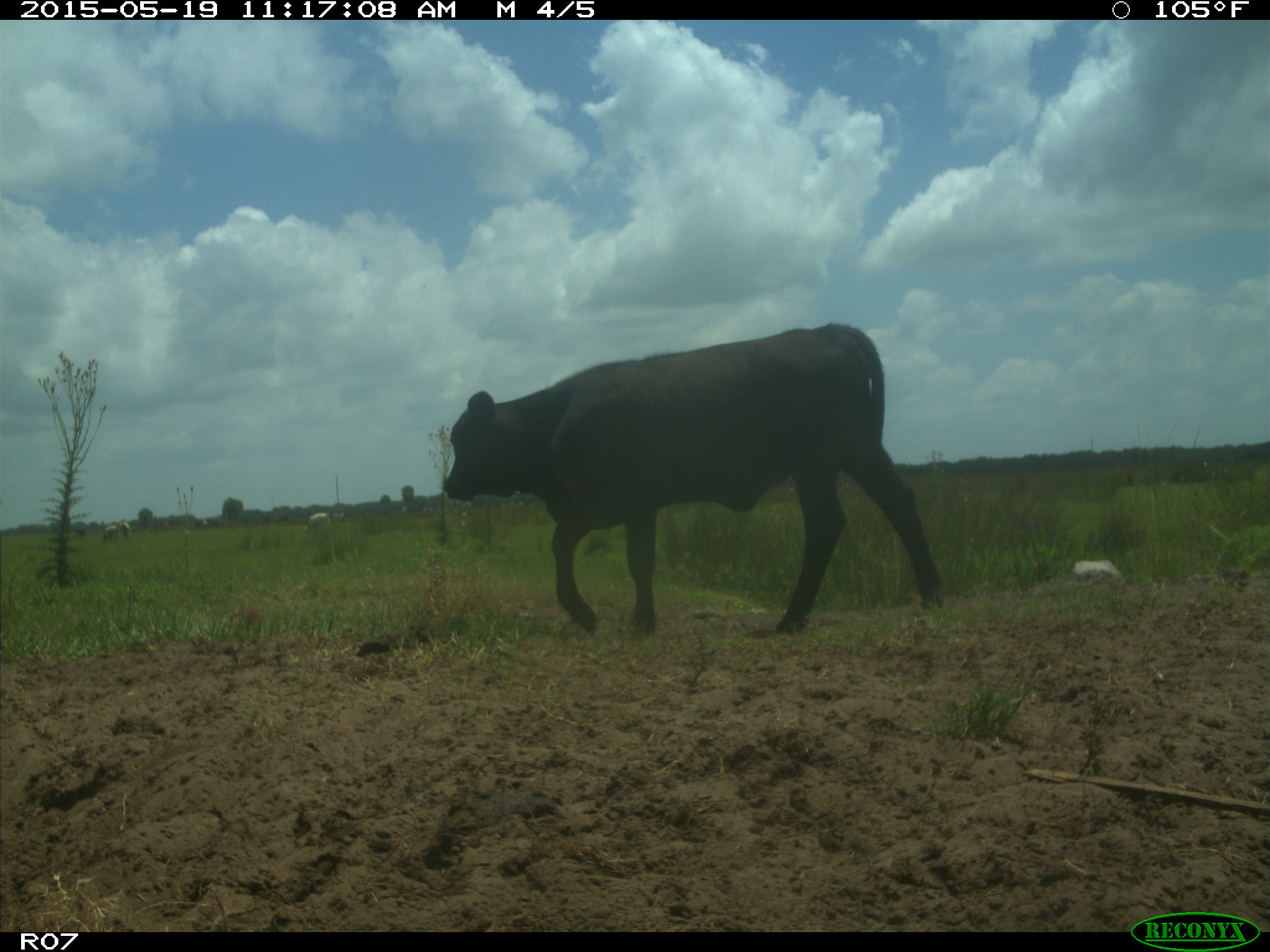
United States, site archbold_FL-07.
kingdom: Animalia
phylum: Chordata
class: Mammalia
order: Artiodactyla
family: Bovidae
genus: Bos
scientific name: Bos taurus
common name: domestic cow